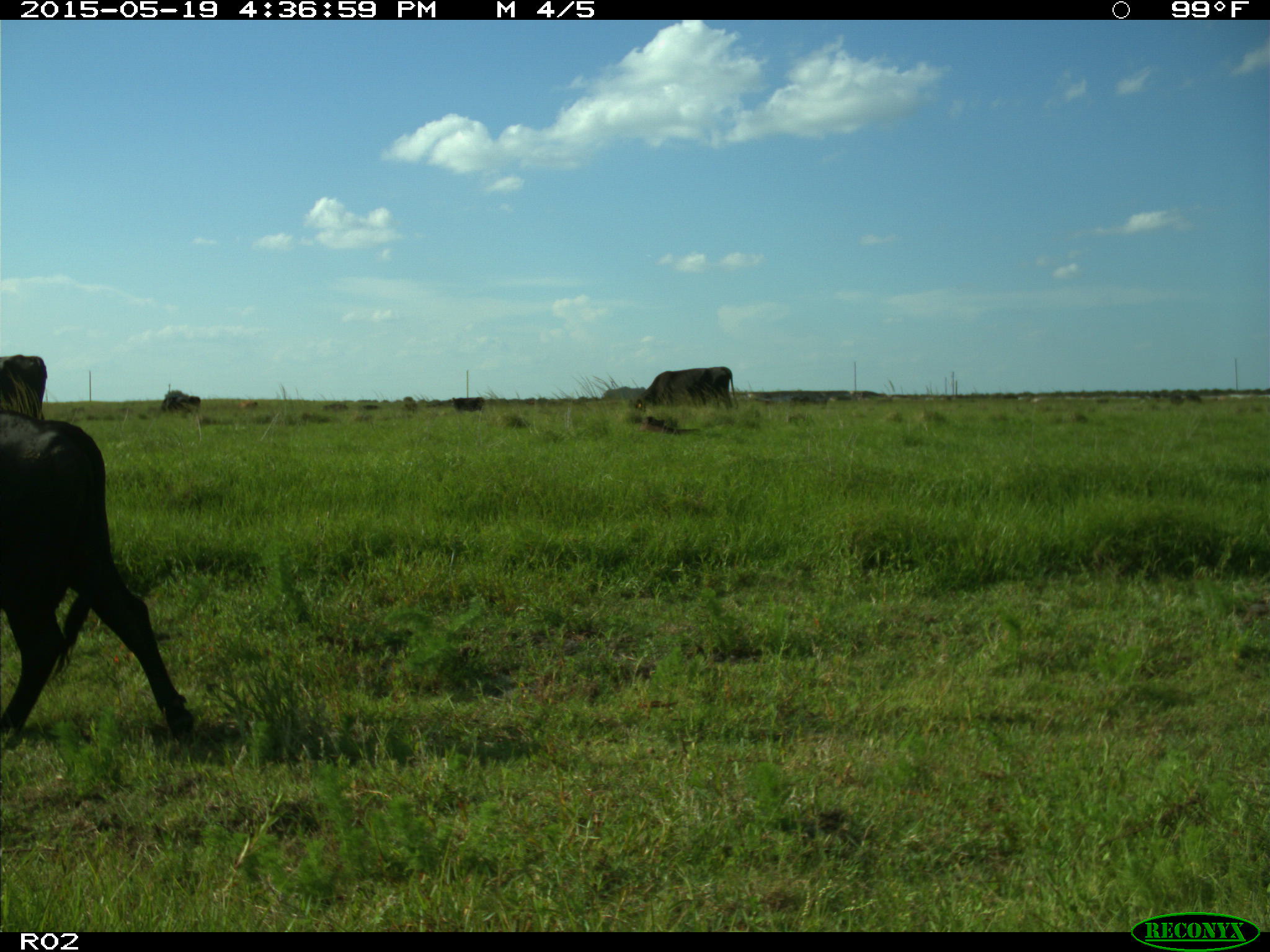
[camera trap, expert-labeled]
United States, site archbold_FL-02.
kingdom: Animalia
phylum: Chordata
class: Mammalia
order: Artiodactyla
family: Bovidae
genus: Bos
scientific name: Bos taurus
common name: domestic cow